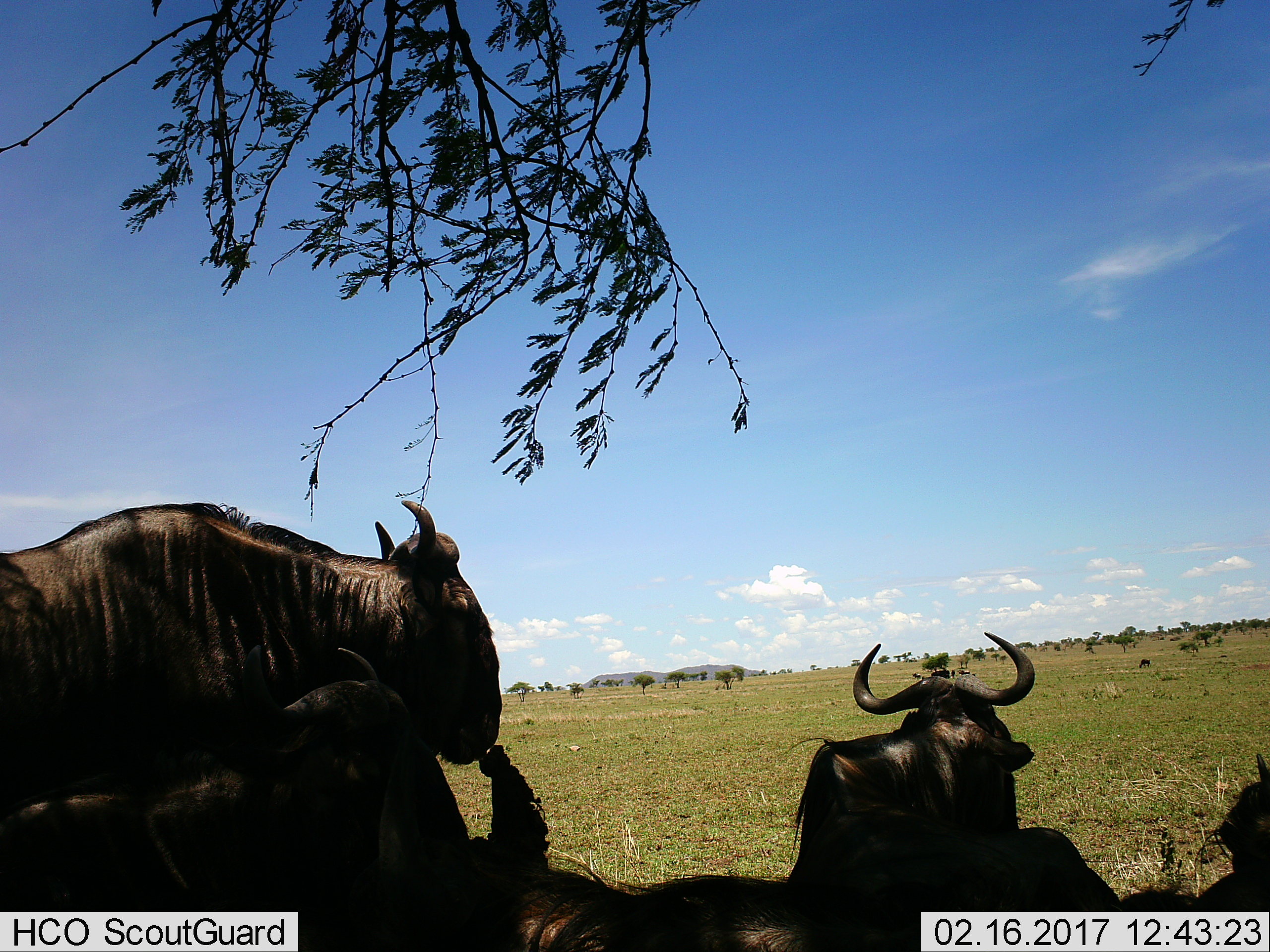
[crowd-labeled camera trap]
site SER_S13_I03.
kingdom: Animalia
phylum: Chordata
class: Mammalia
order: Artiodactyla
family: Bovidae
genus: Connochaetes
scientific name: Connochaetes taurinus taurinus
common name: blue wildebeest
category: wildebeestblue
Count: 5.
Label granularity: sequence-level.